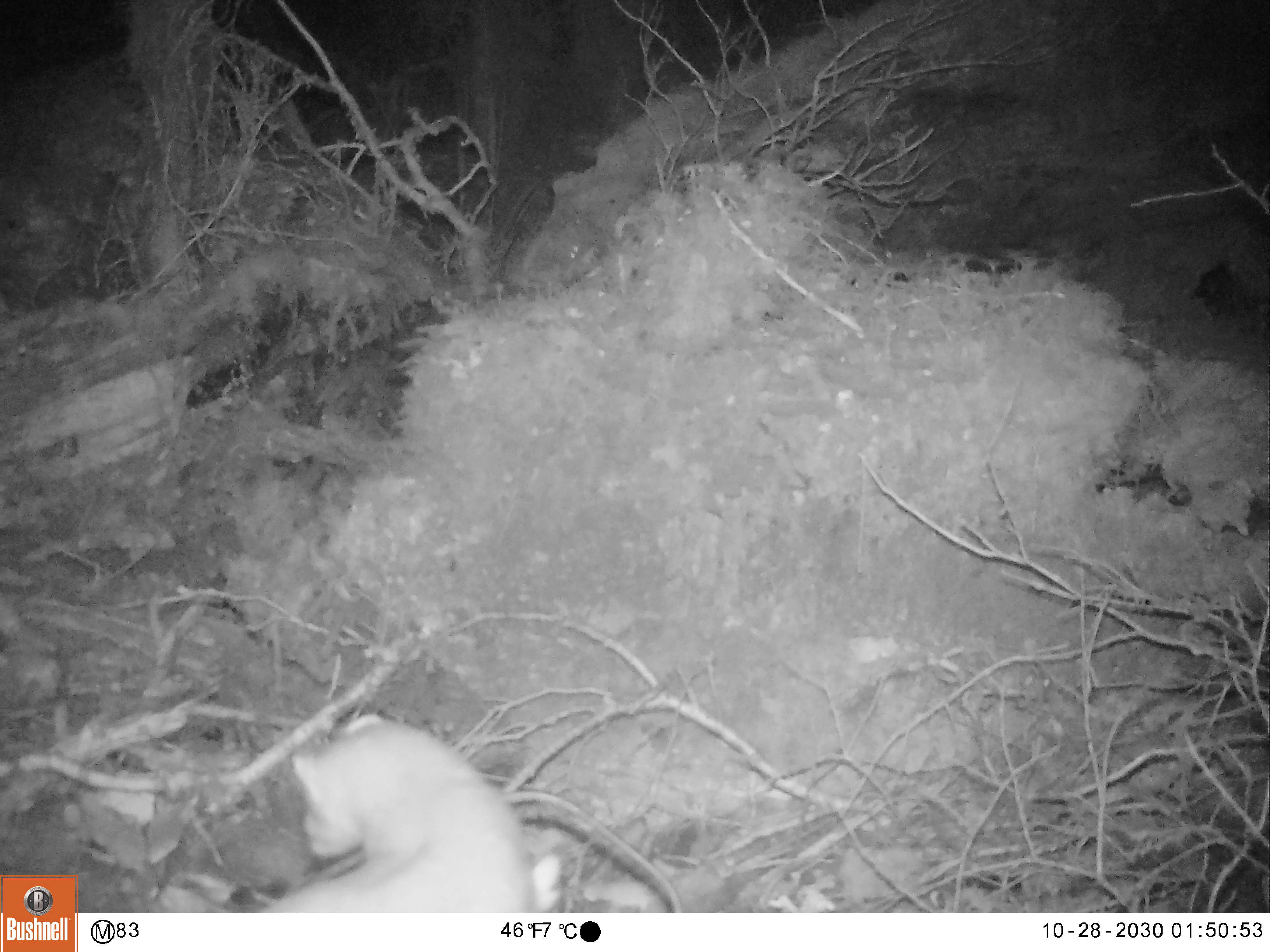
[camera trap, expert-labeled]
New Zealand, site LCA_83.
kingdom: Animalia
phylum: Chordata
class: Mammalia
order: Carnivora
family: Mustelidae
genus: Mustela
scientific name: Mustela erminea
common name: stoat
Stoat (Mustela erminea).